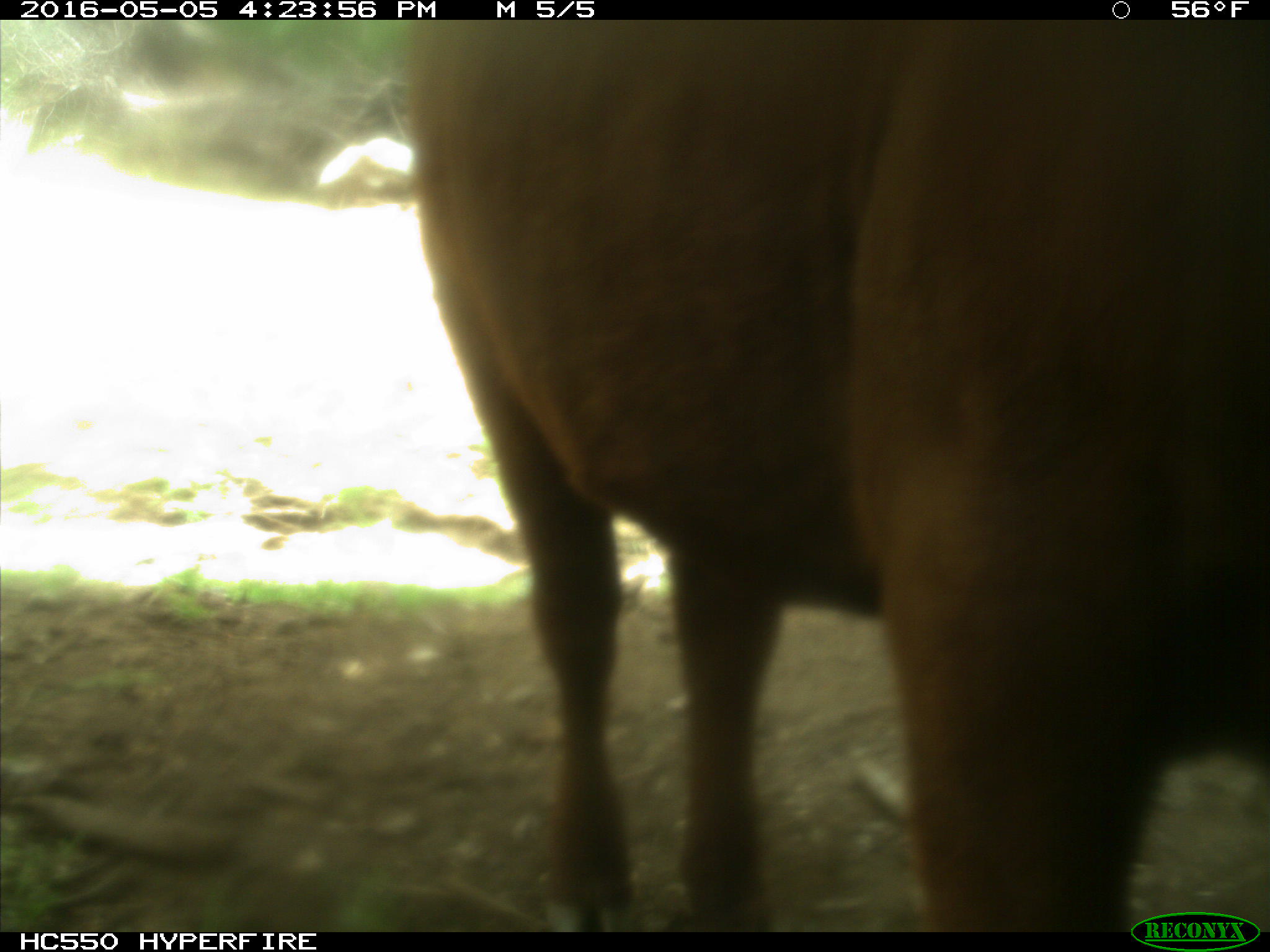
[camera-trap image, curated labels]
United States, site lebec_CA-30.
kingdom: Animalia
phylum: Chordata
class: Mammalia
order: Artiodactyla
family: Bovidae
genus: Bos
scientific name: Bos taurus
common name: domestic cow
Bos taurus (domestic cow).